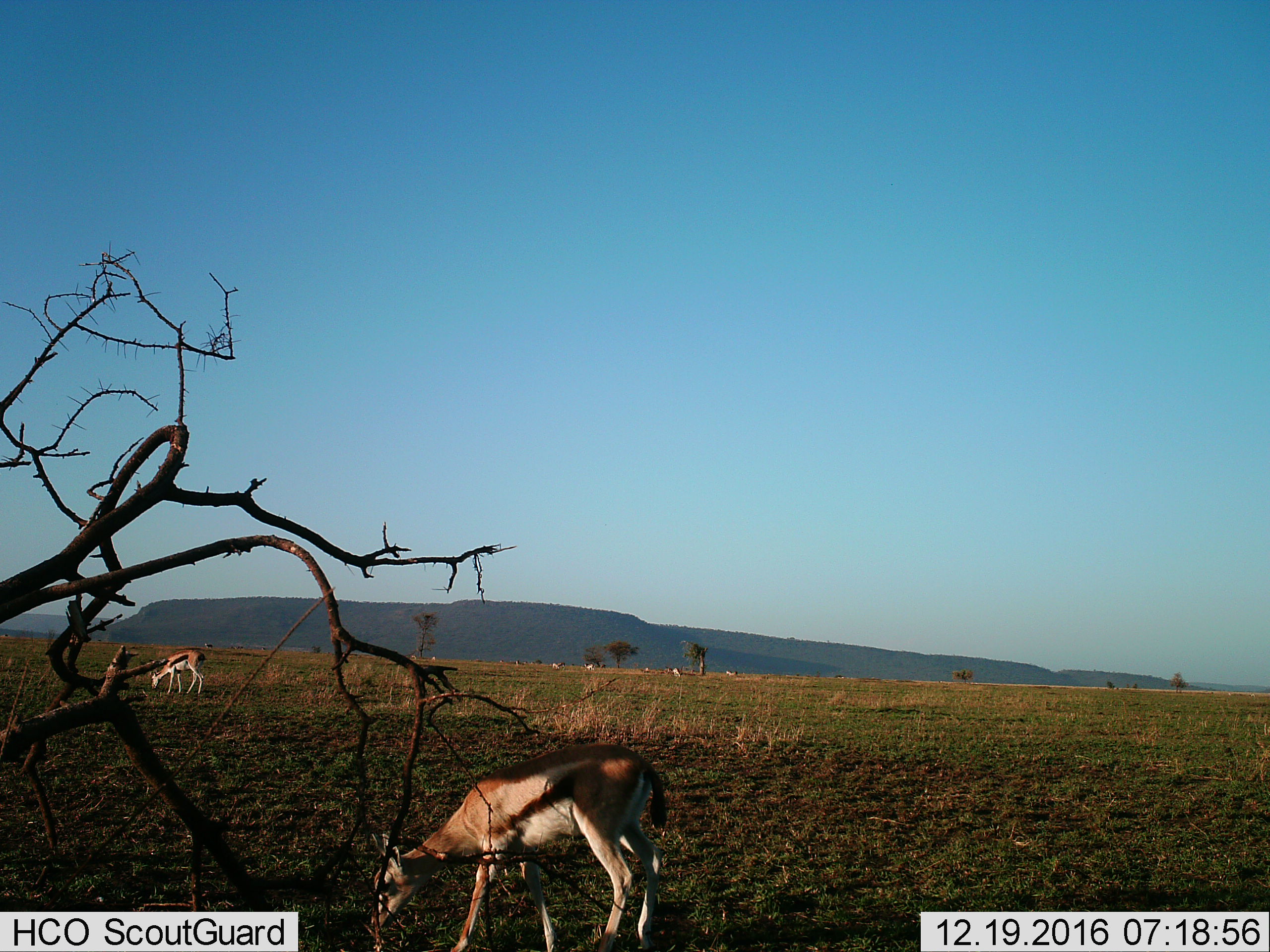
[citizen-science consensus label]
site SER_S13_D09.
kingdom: Animalia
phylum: Chordata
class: Mammalia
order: Artiodactyla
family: Bovidae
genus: Eudorcas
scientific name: Eudorcas thomsonii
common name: thomson's gazelle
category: gazellethomsons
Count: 2.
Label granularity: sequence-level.